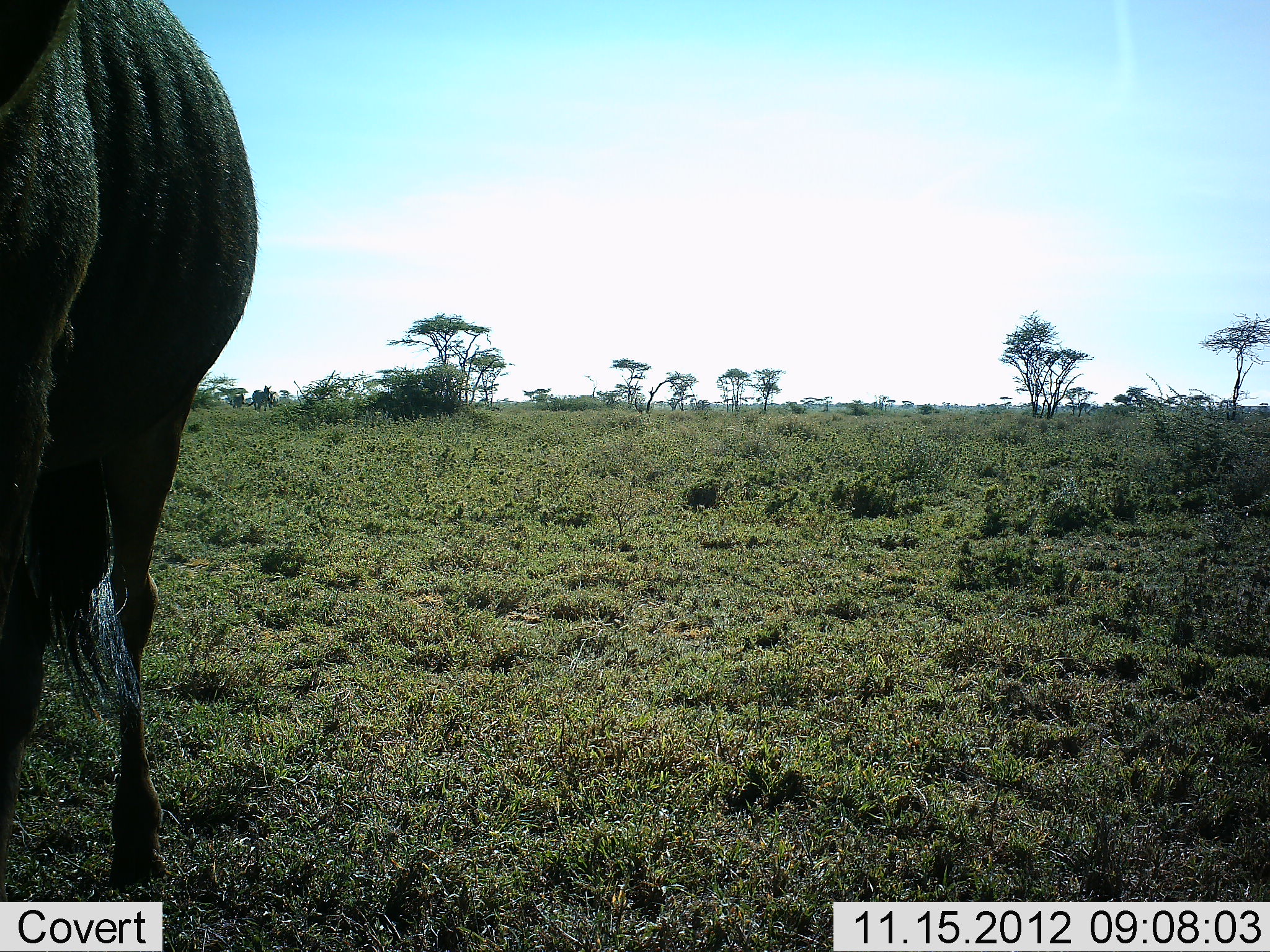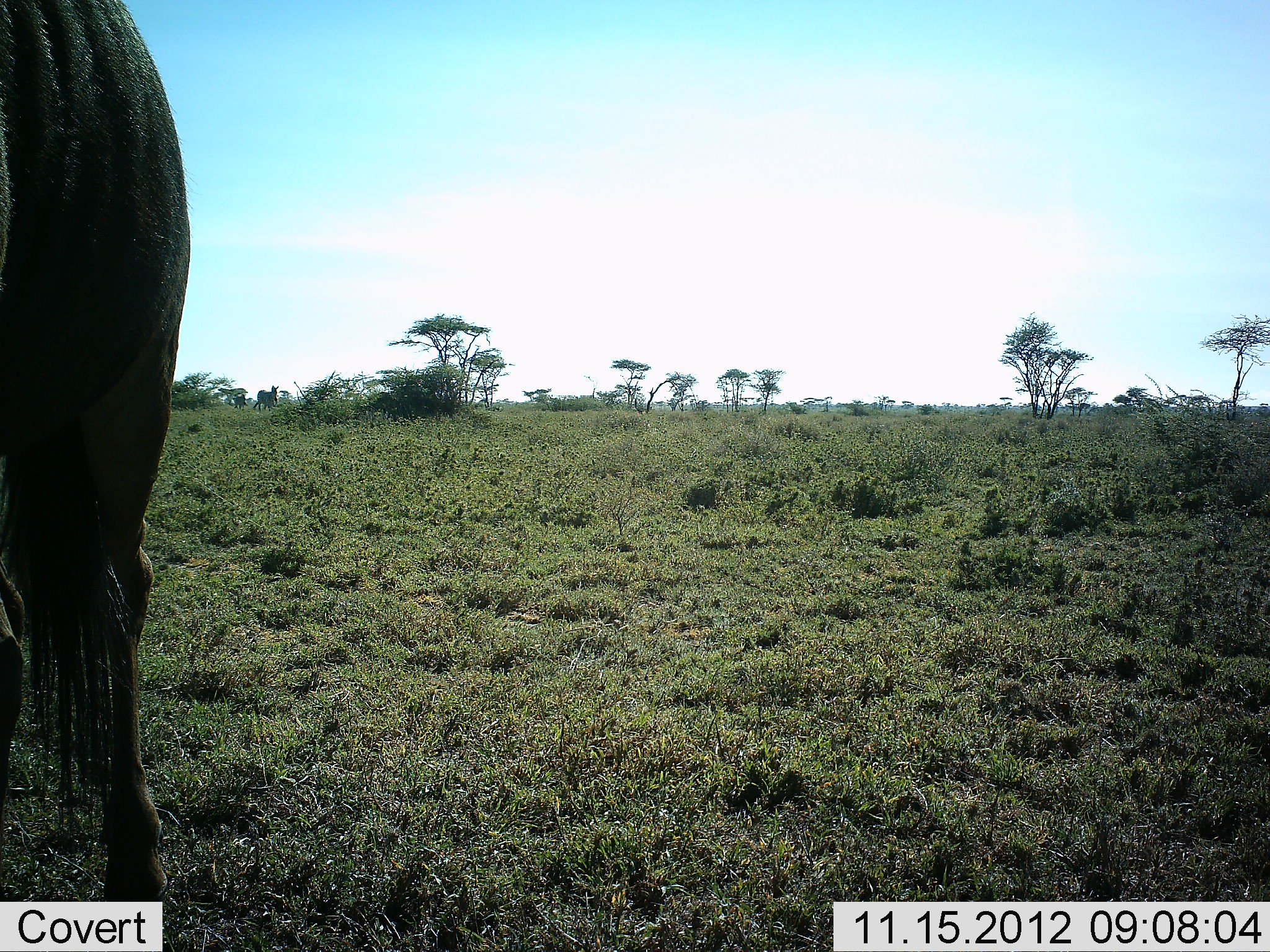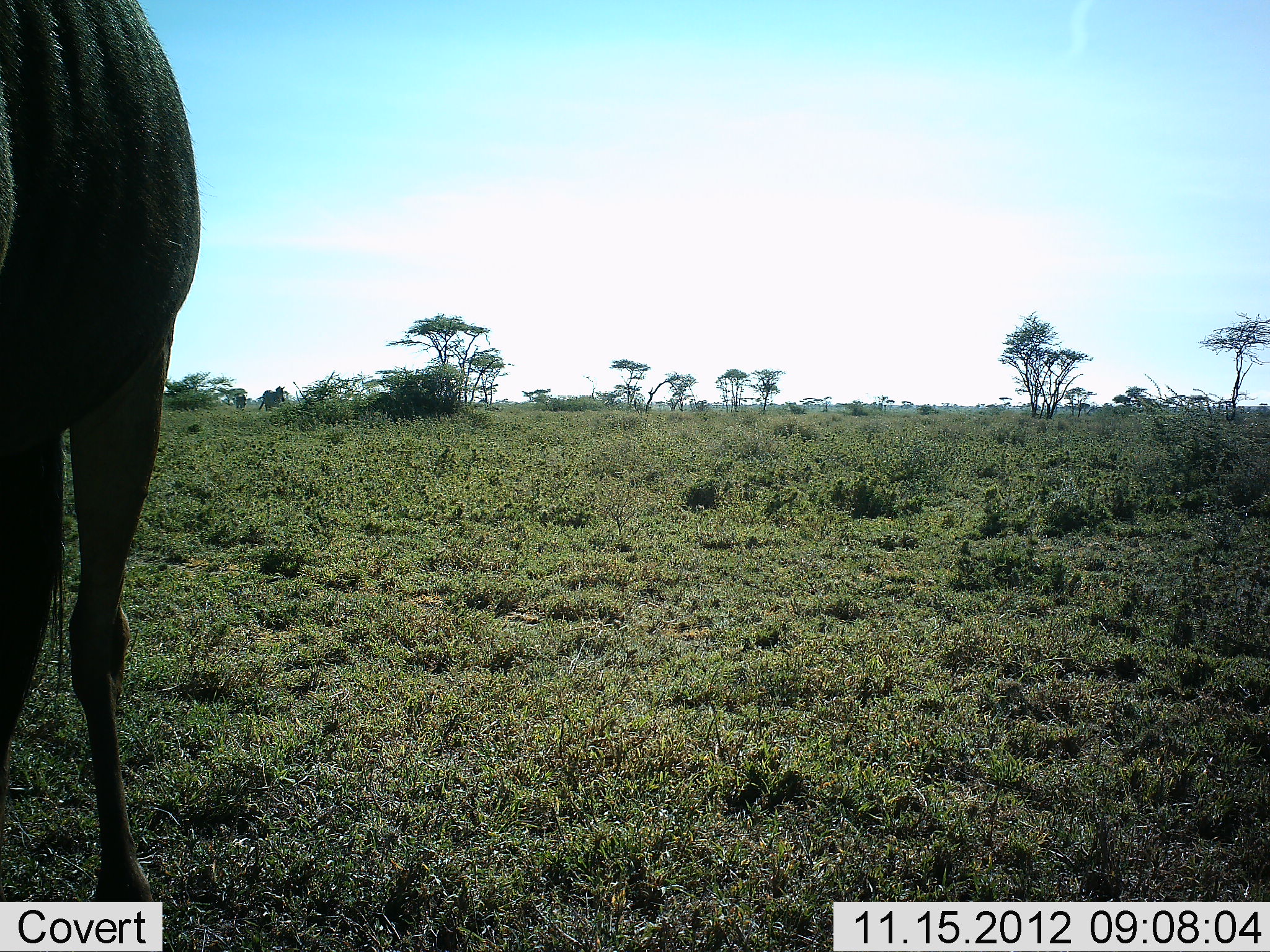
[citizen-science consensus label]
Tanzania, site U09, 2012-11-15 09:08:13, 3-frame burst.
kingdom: Animalia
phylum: Chordata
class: Mammalia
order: Artiodactyla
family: Bovidae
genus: Connochaetes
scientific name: Connochaetes taurinus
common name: blue wildebeest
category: wildebeest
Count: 1.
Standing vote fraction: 100%.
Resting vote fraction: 0%.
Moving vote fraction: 6%.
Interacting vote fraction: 0%.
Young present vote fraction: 0%.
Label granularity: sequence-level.